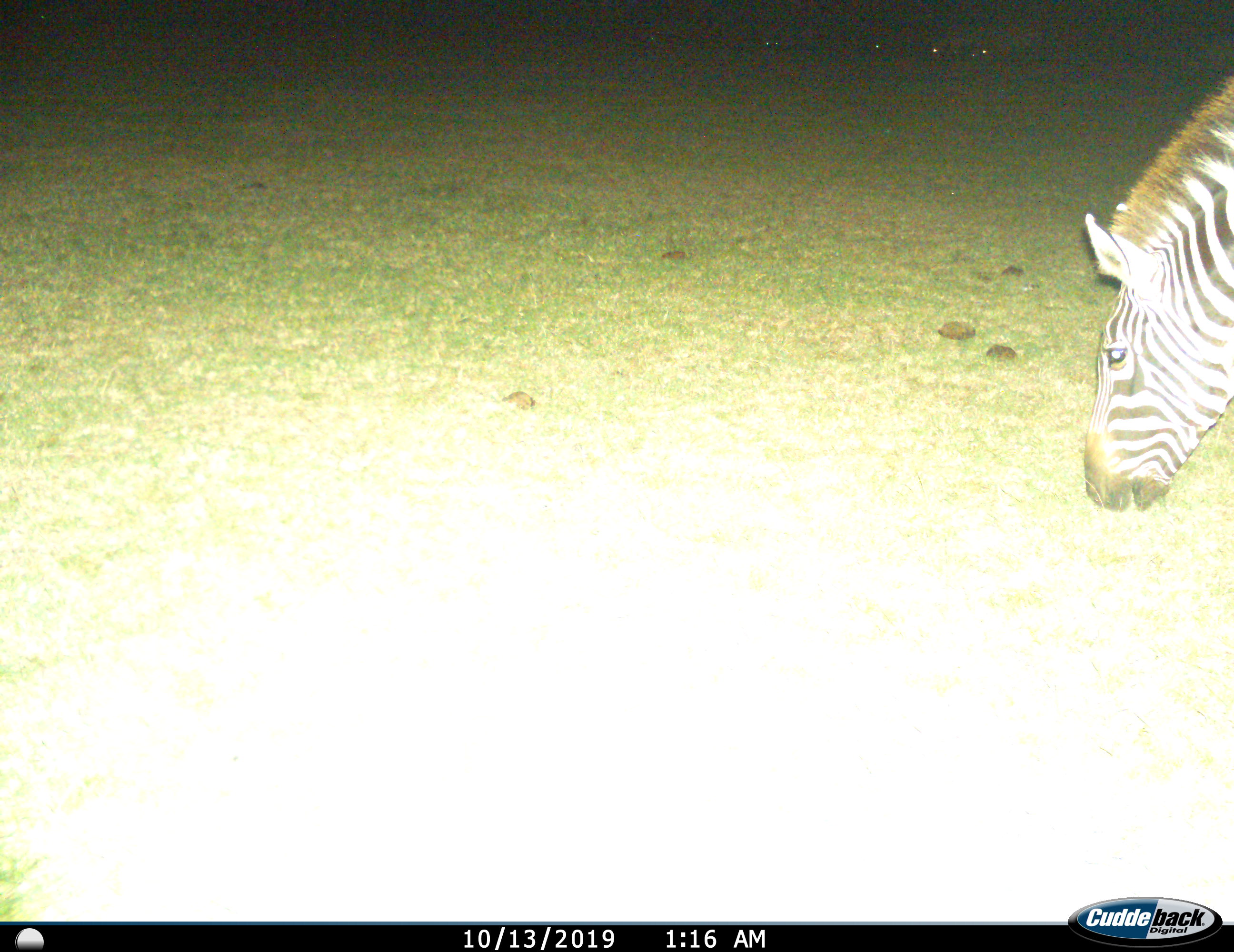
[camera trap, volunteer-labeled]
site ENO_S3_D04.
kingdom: Animalia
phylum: Chordata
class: Mammalia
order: Perissodactyla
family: Equidae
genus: Equus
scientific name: Equus quagga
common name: plains zebra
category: zebraplains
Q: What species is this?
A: Zebraplains (plains zebra) (Equus quagga).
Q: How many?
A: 1.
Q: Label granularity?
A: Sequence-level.